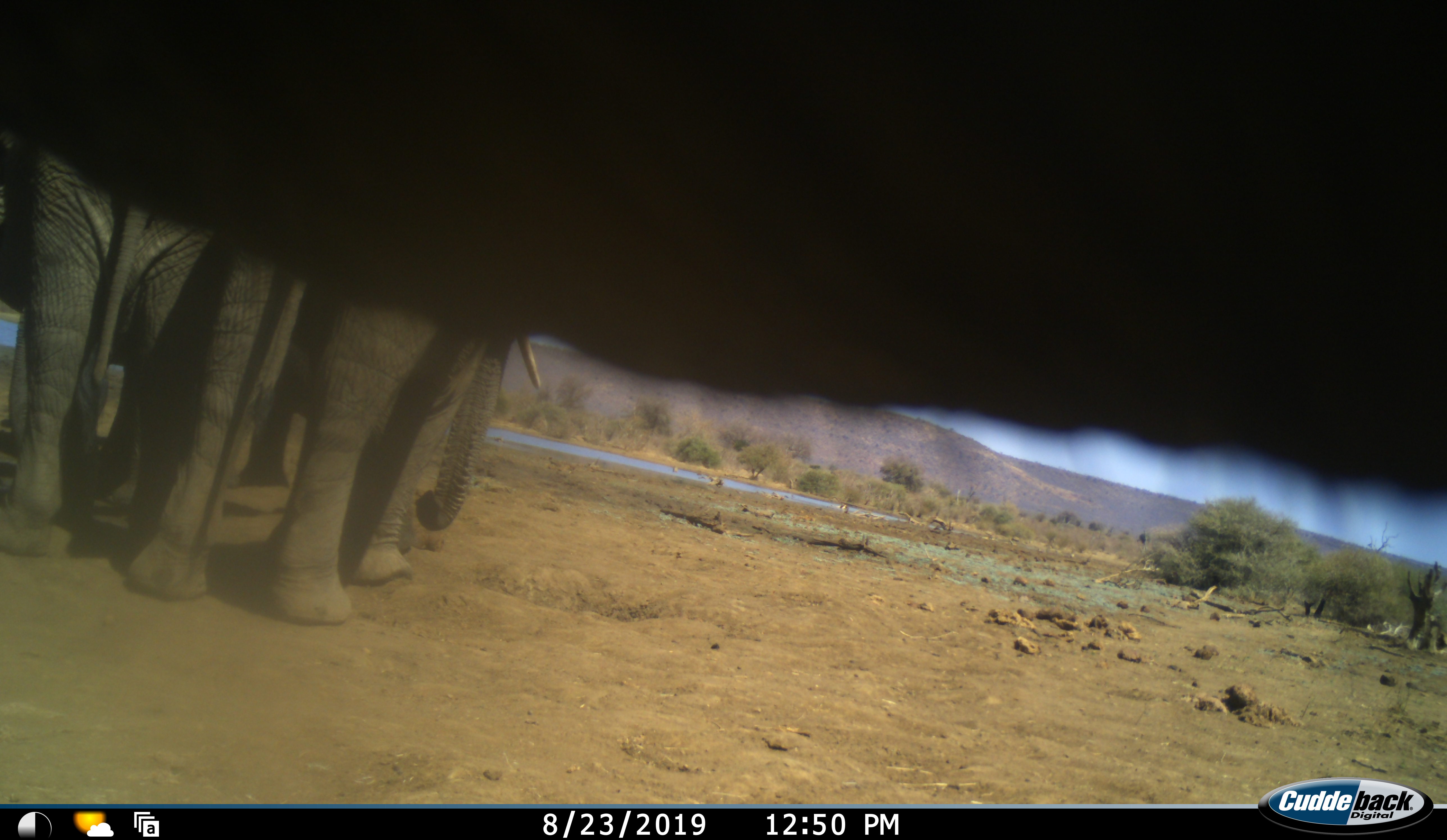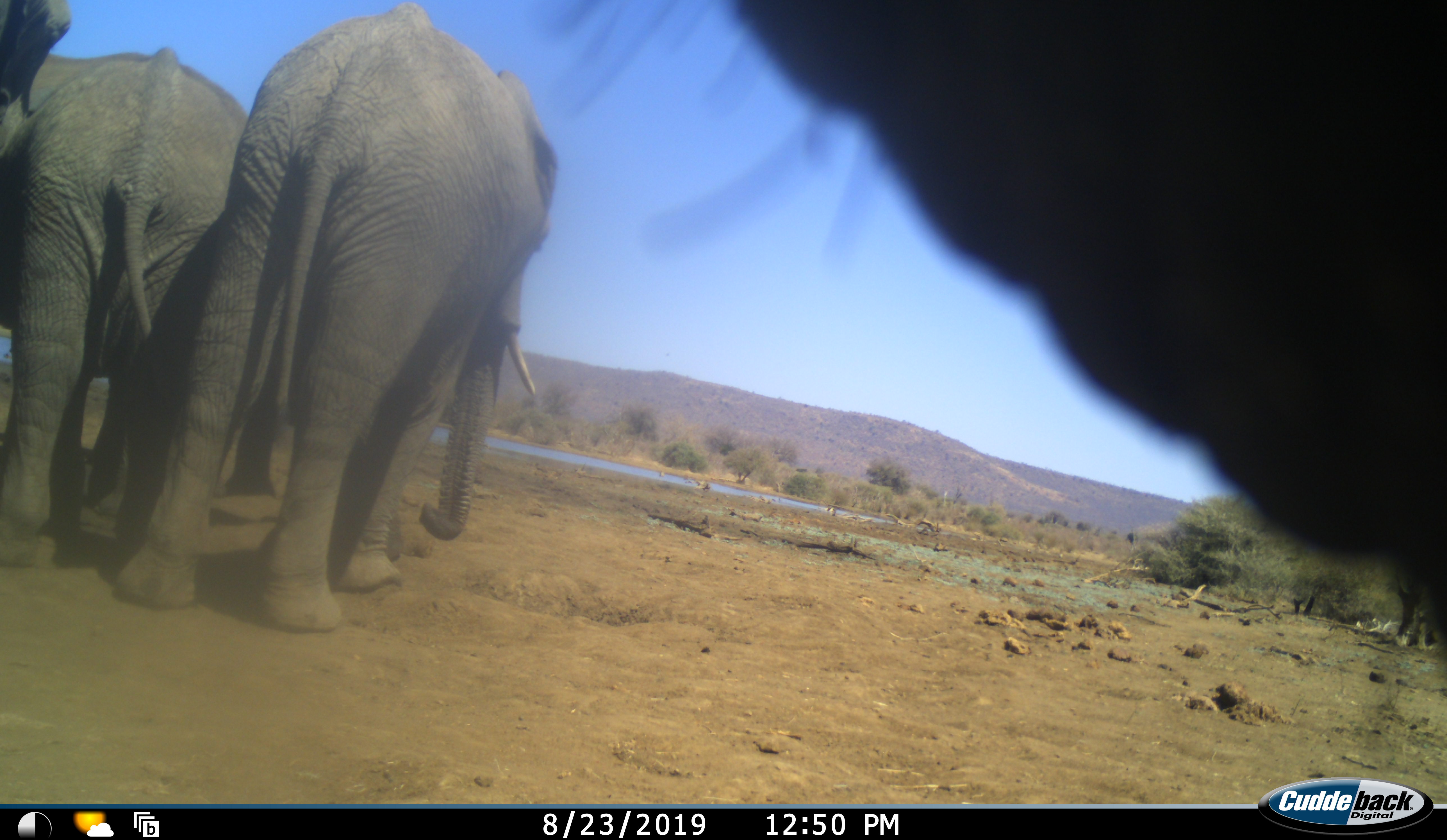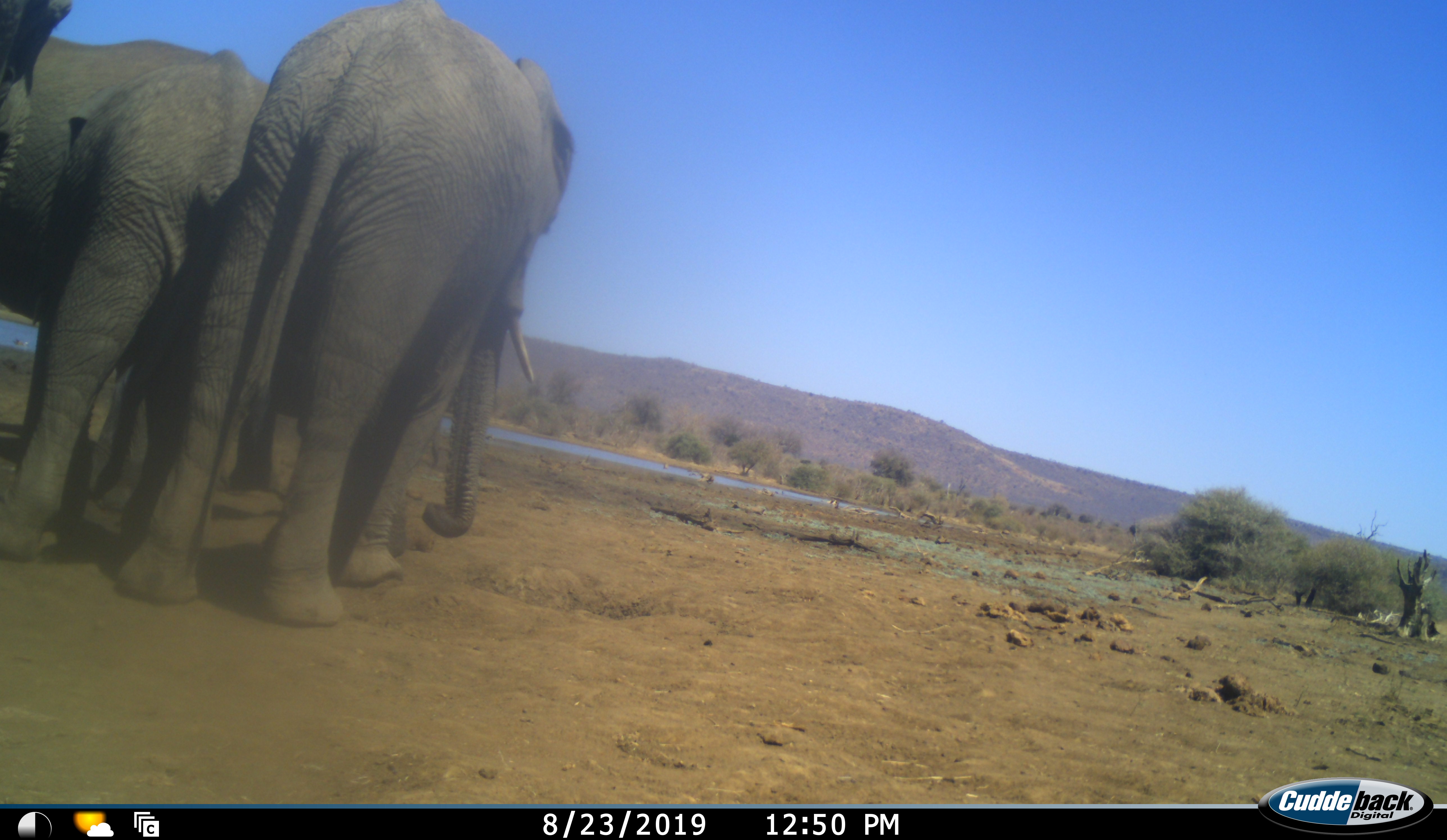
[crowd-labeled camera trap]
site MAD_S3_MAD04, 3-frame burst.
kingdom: Animalia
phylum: Chordata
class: Mammalia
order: Proboscidea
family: Elephantidae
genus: Loxodonta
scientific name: Loxodonta africana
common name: african bush elephant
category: elephant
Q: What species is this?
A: Elephant (african bush elephant) (Loxodonta africana).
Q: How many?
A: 4.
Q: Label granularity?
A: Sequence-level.